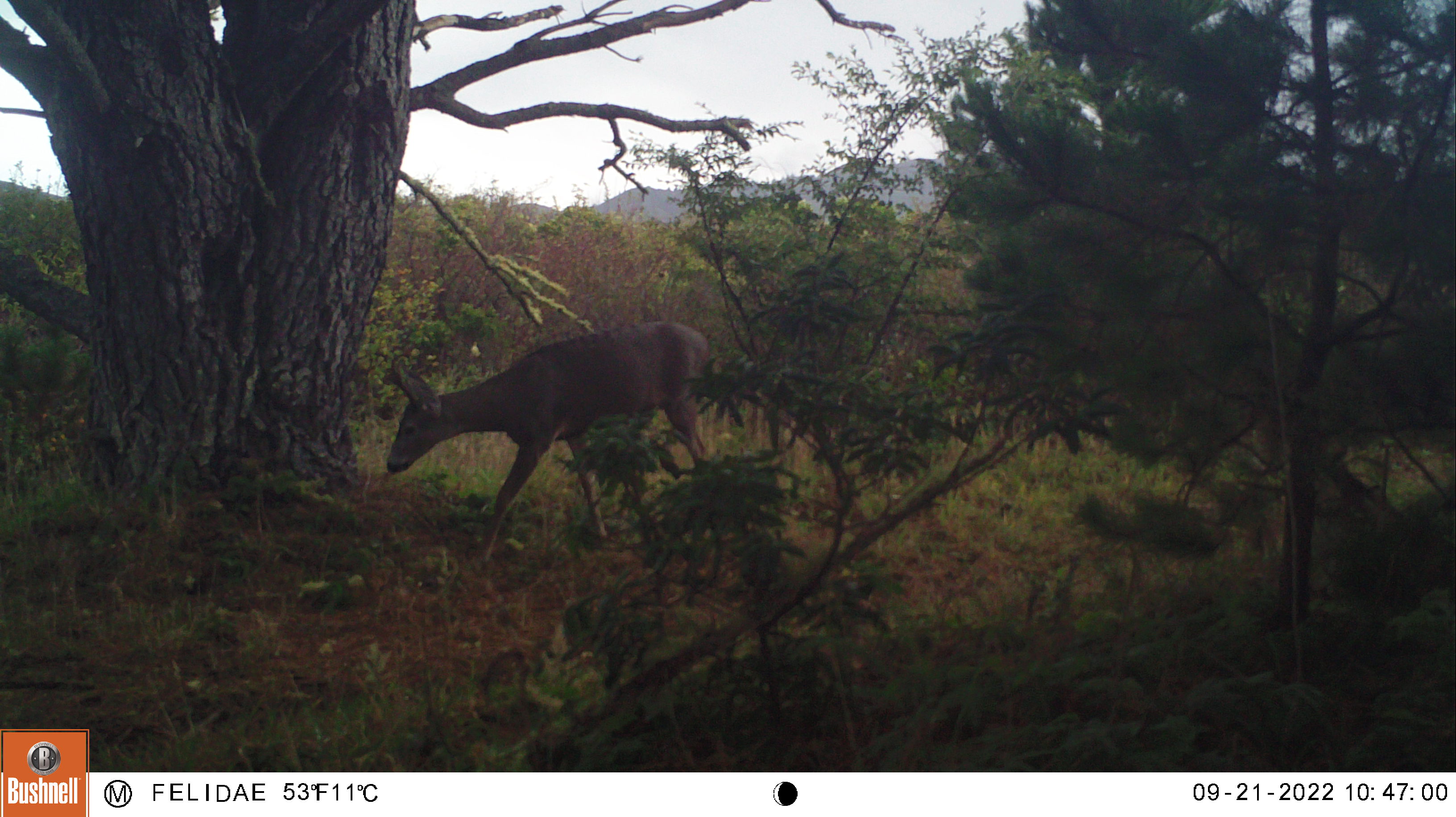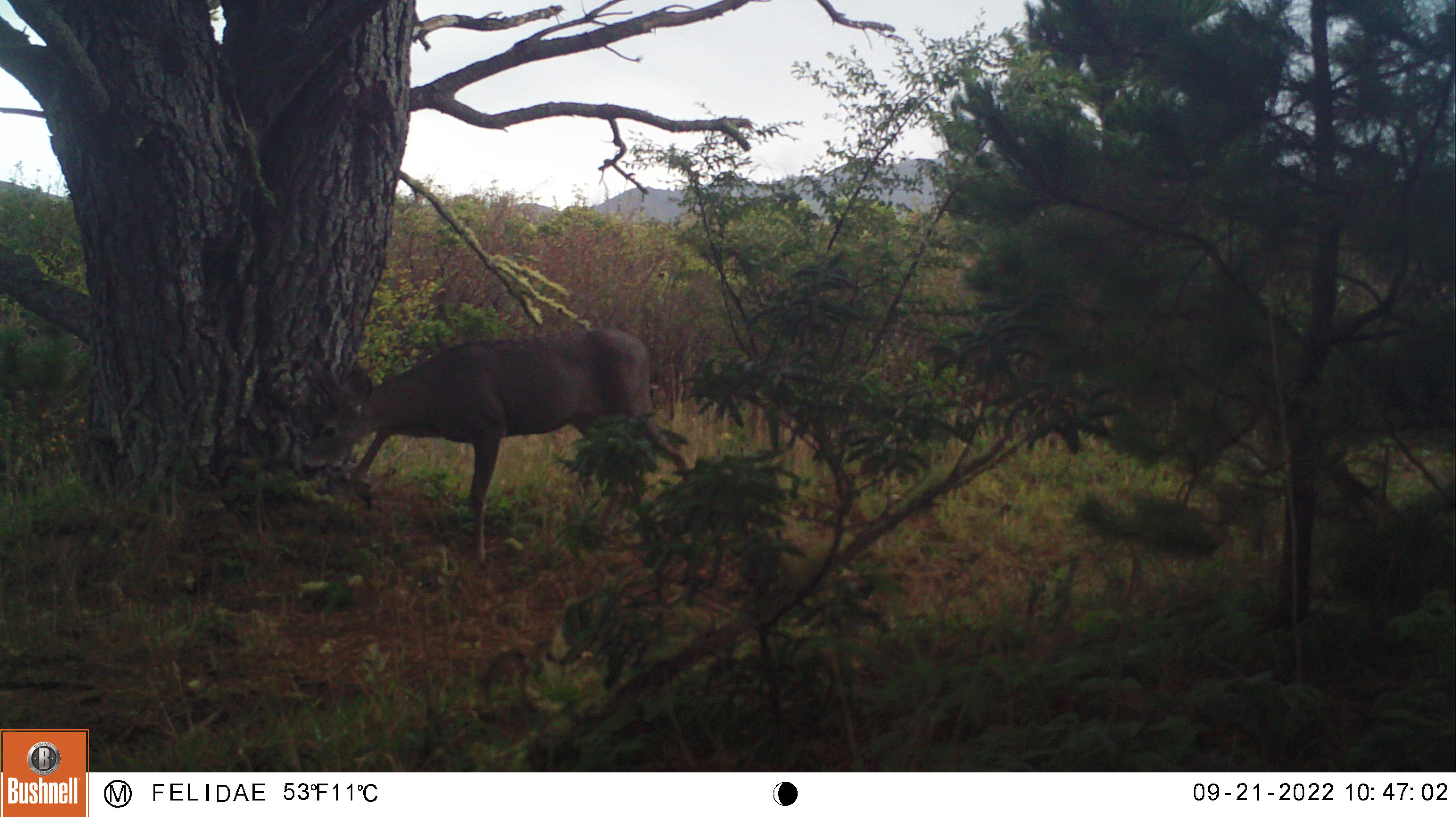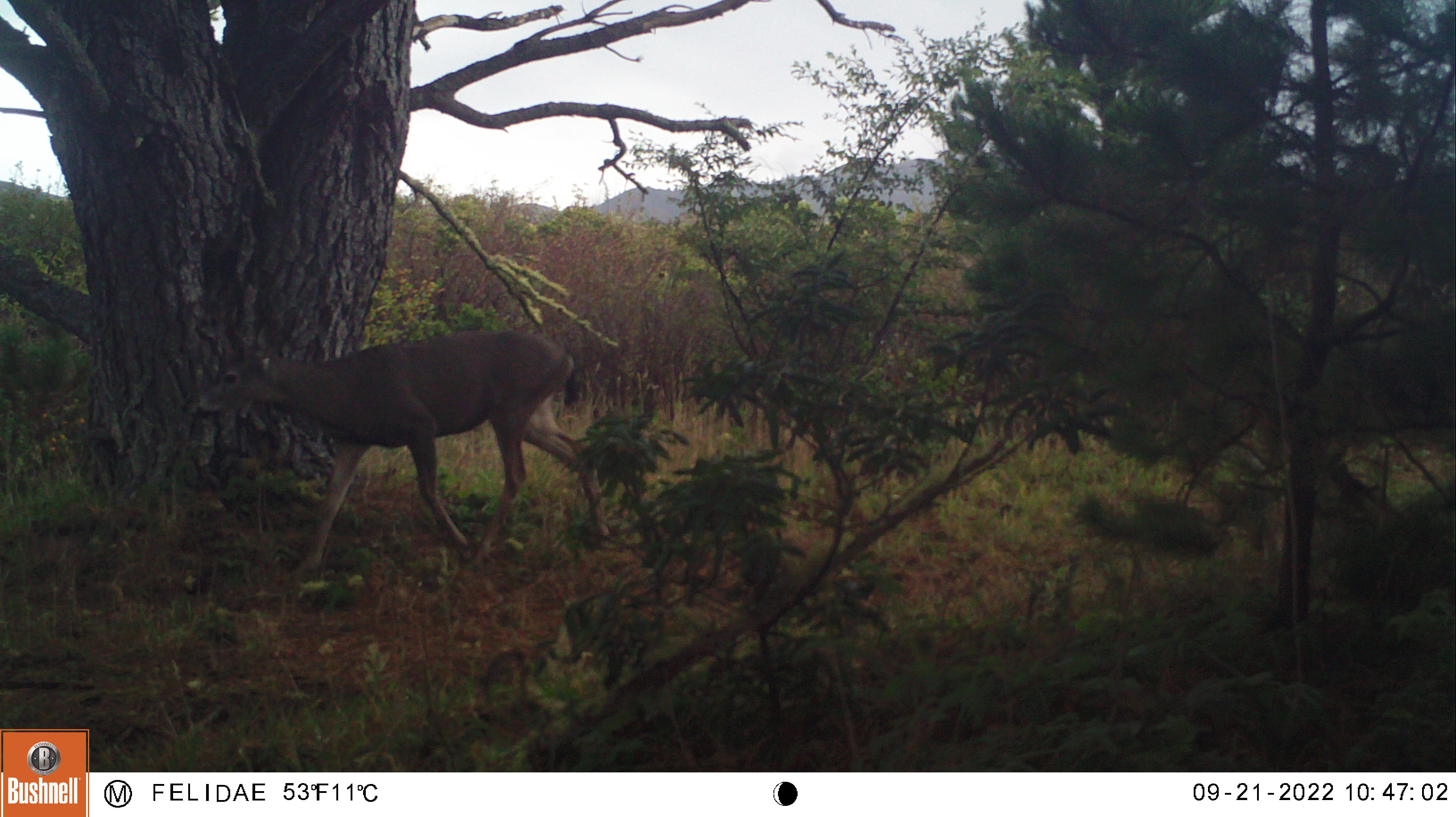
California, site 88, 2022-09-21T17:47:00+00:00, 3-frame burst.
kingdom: Animalia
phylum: Chordata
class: Mammalia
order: Artiodactyla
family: Cervidae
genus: Odocoileus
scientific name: Odocoileus hemionus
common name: mule deer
Mule deer (Odocoileus hemionus).